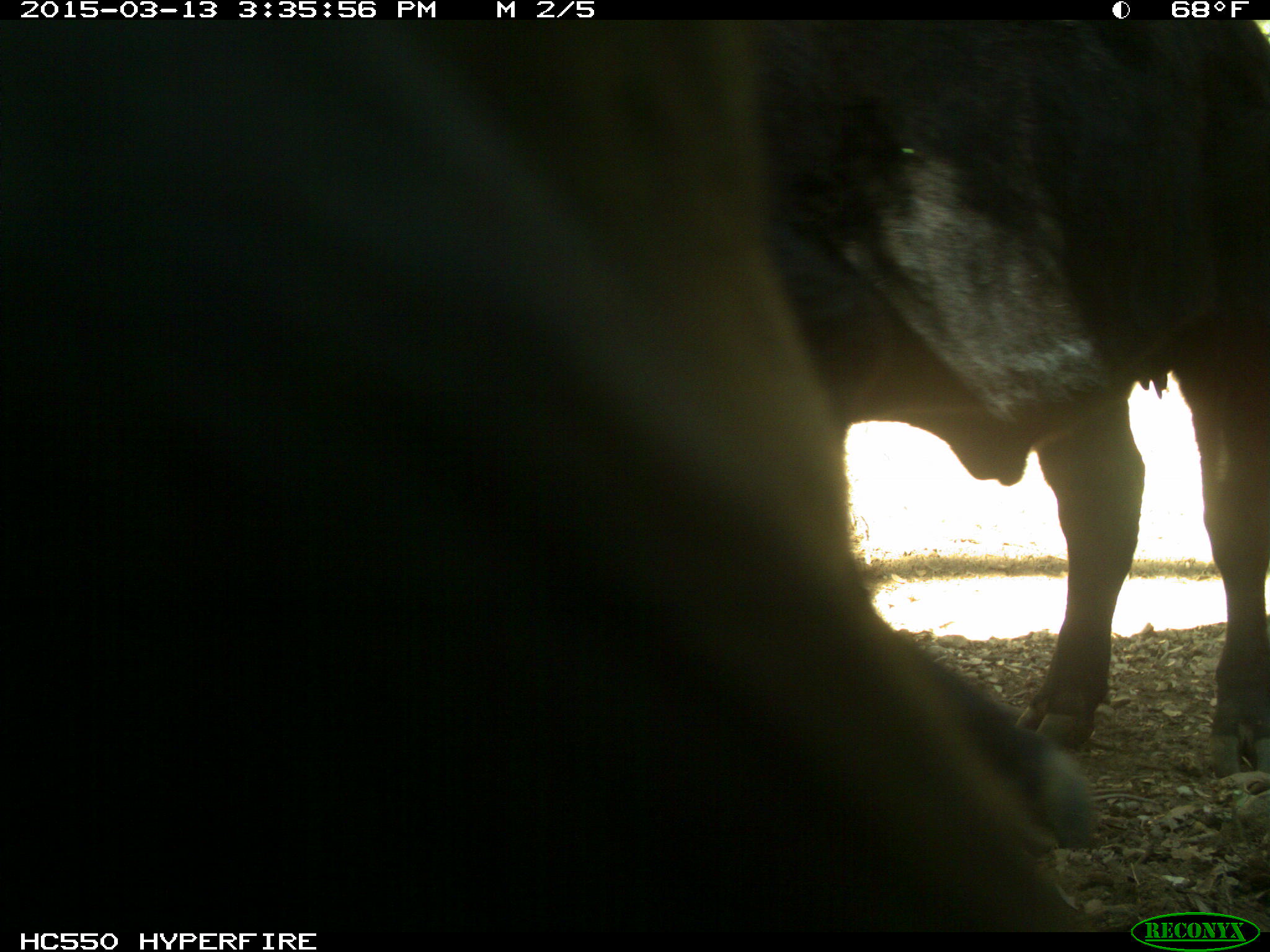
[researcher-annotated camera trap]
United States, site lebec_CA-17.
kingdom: Animalia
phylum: Chordata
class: Mammalia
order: Artiodactyla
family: Bovidae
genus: Bos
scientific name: Bos taurus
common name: domestic cow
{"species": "Bos taurus (domestic cow)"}